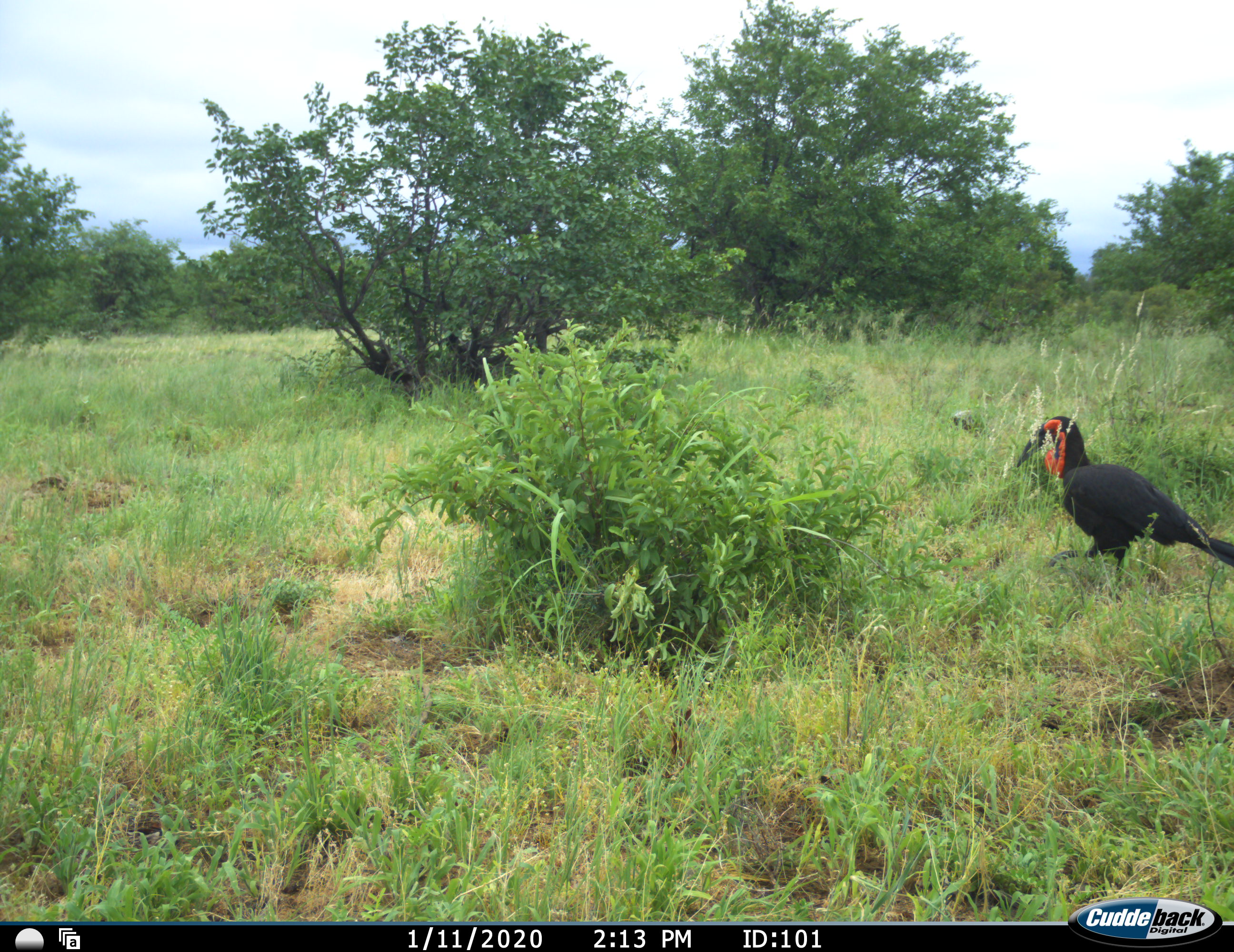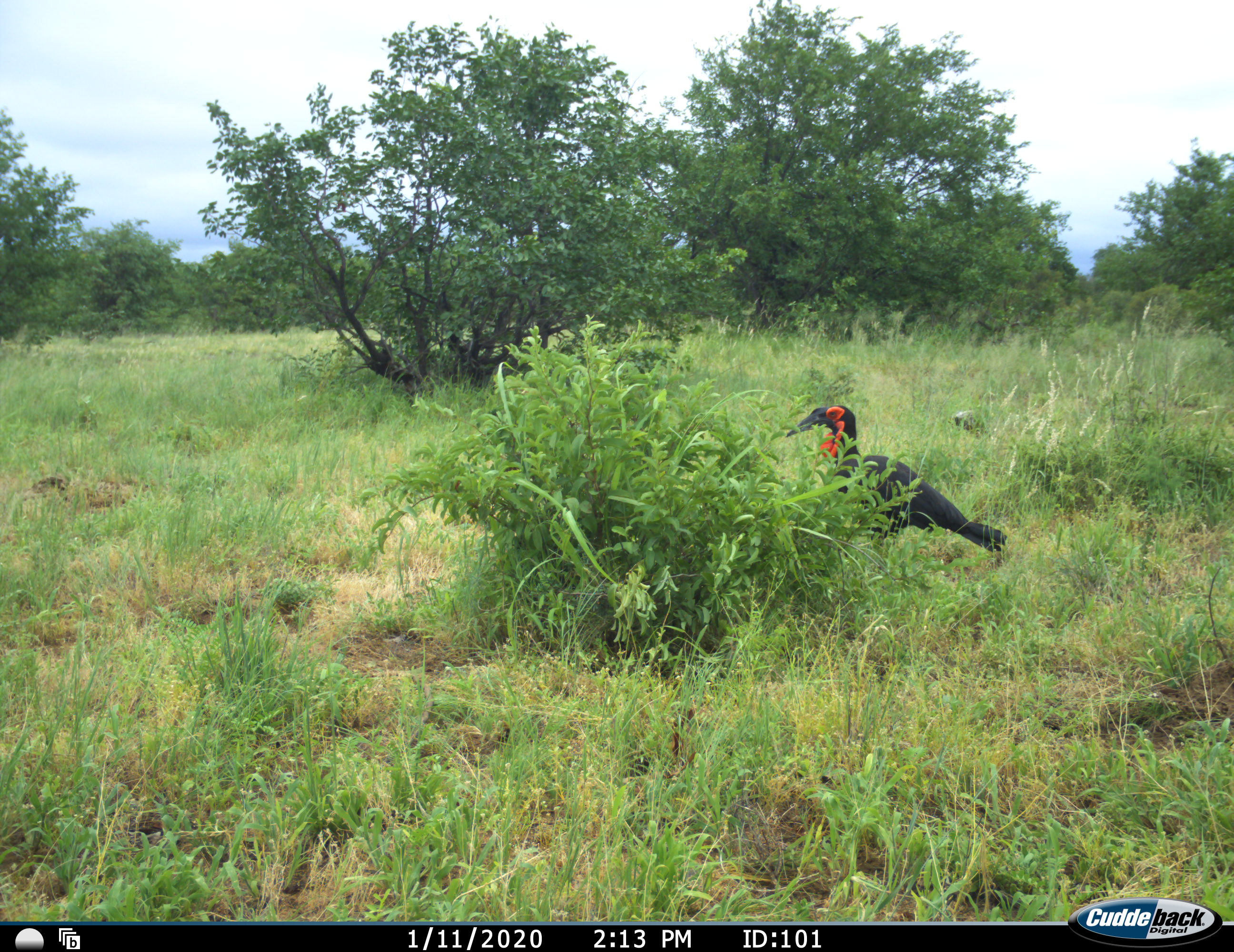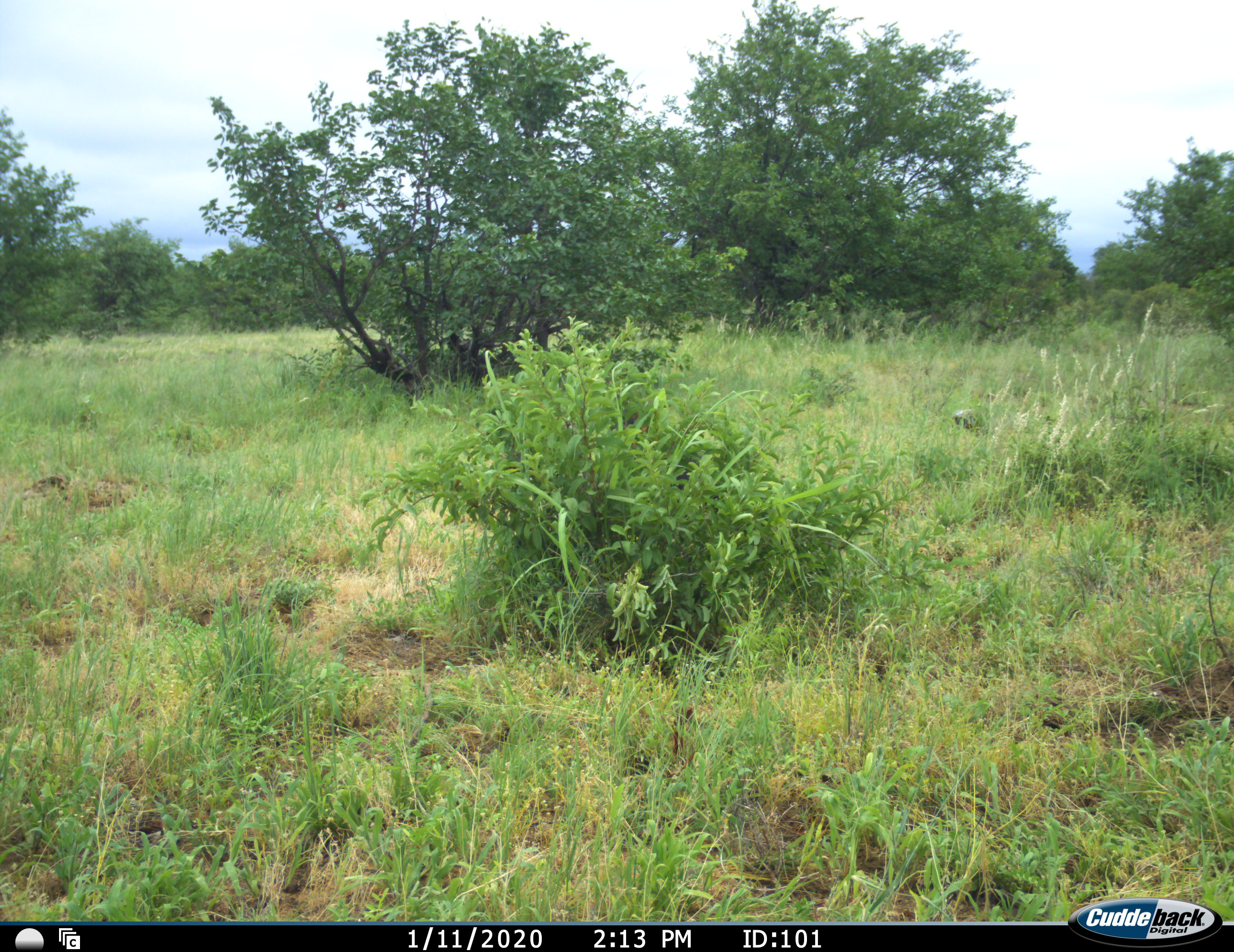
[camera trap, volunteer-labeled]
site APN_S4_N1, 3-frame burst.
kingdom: Animalia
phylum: Chordata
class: Aves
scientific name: Aves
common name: bird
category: birdother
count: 1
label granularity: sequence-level